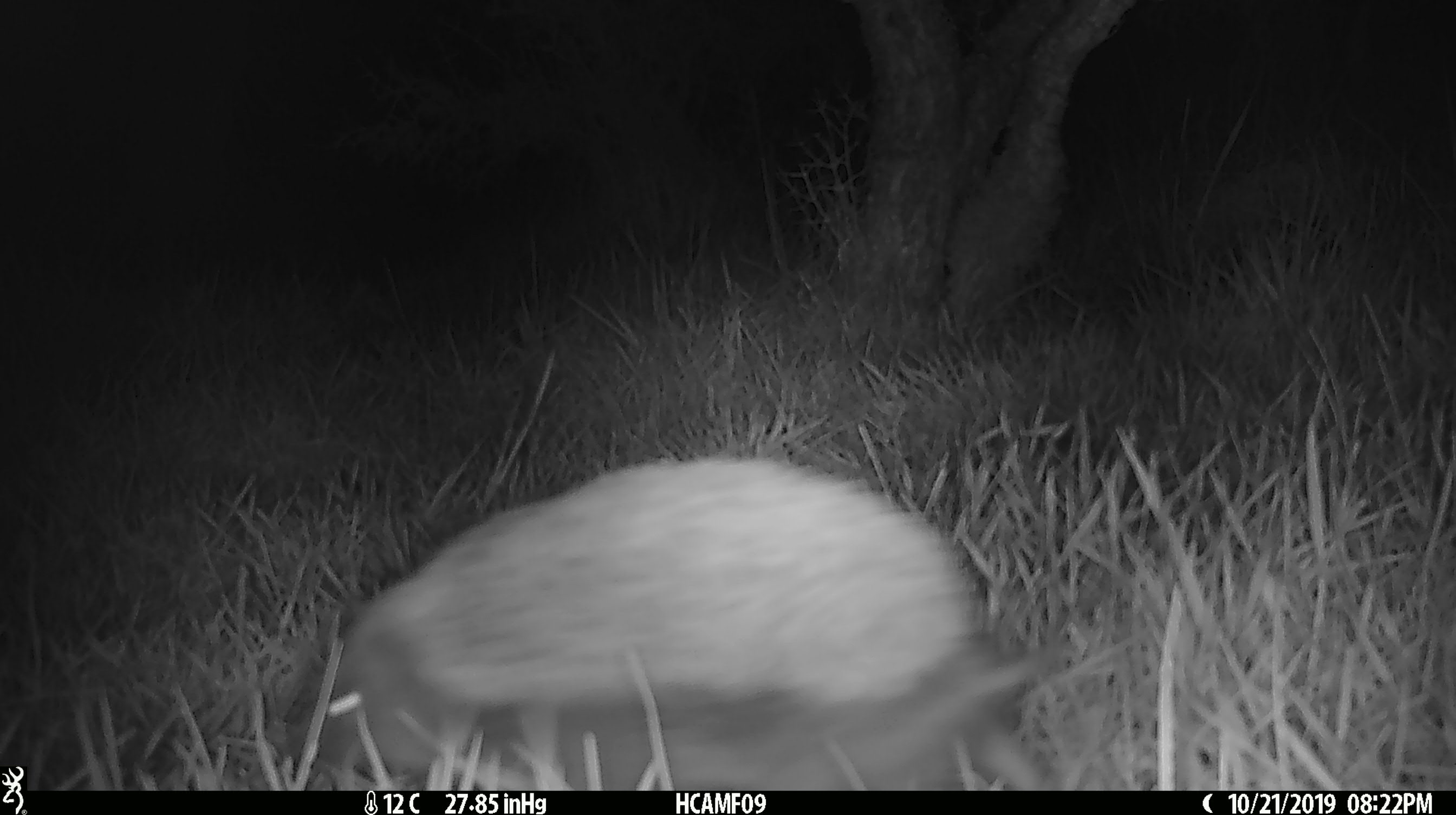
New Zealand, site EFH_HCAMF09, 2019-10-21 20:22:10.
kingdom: Animalia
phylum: Chordata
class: Mammalia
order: Eulipotyphla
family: Erinaceidae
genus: Erinaceus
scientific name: Erinaceus europaeus europaeus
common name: european hedgehog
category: hedgehog